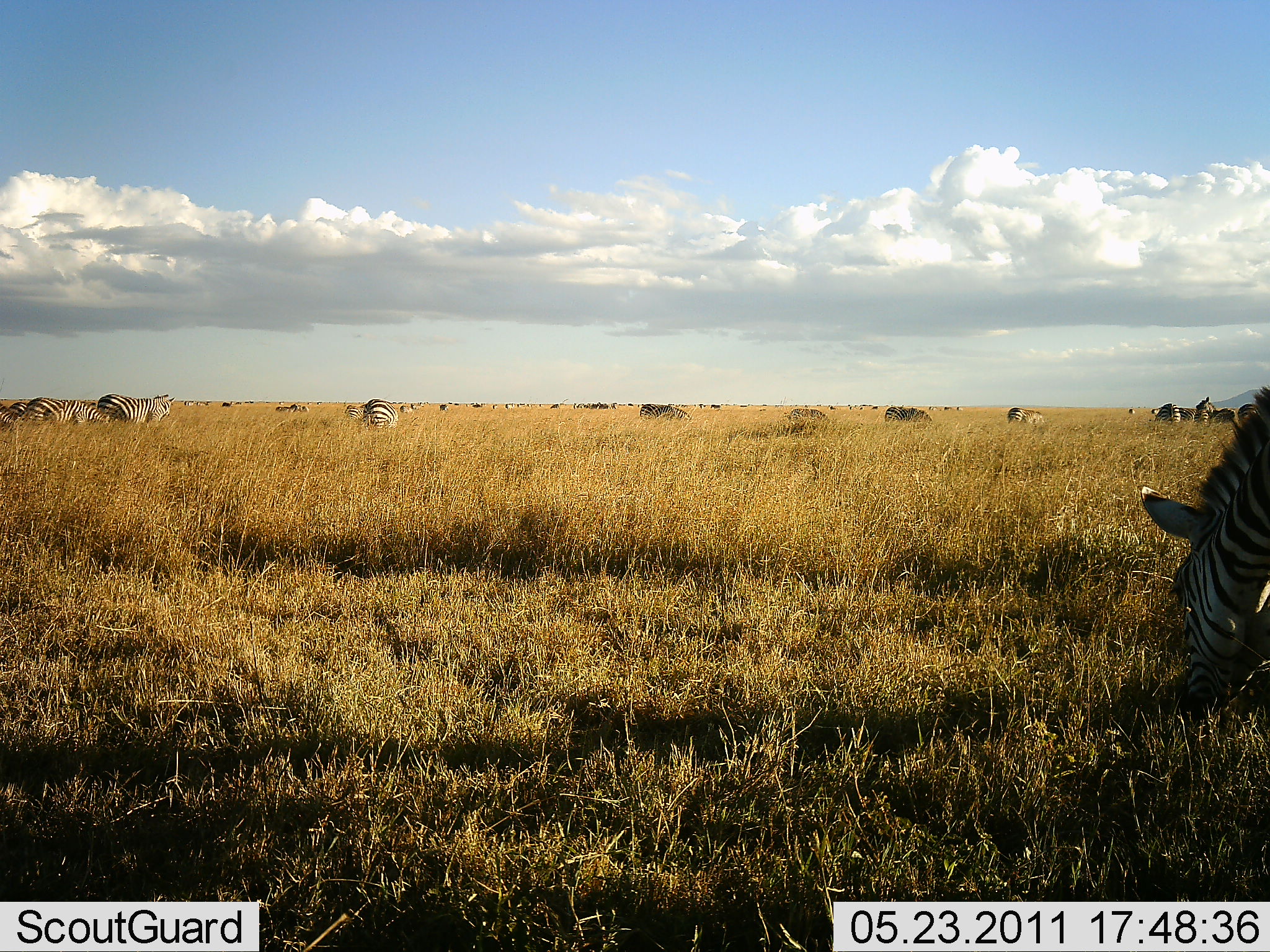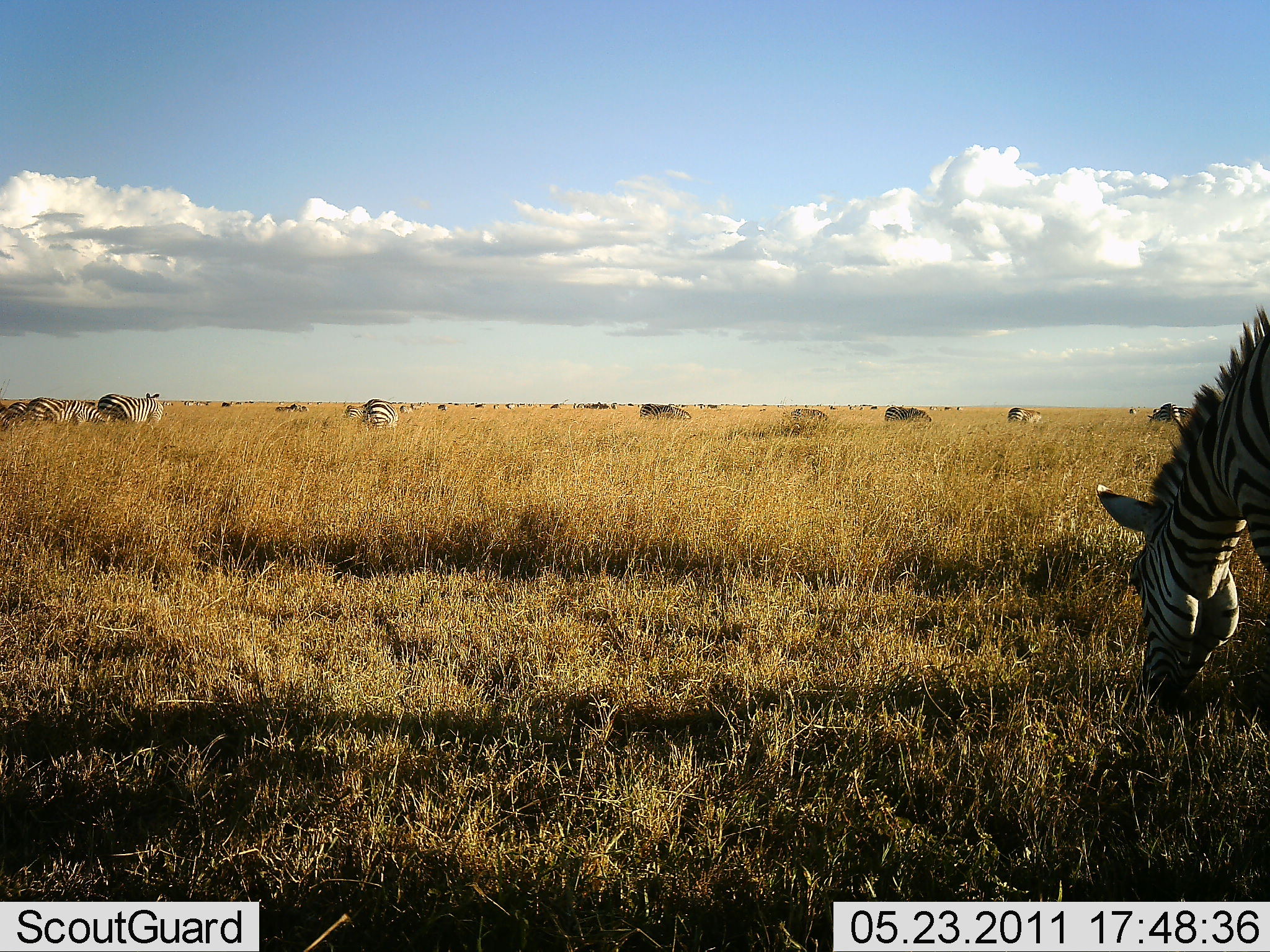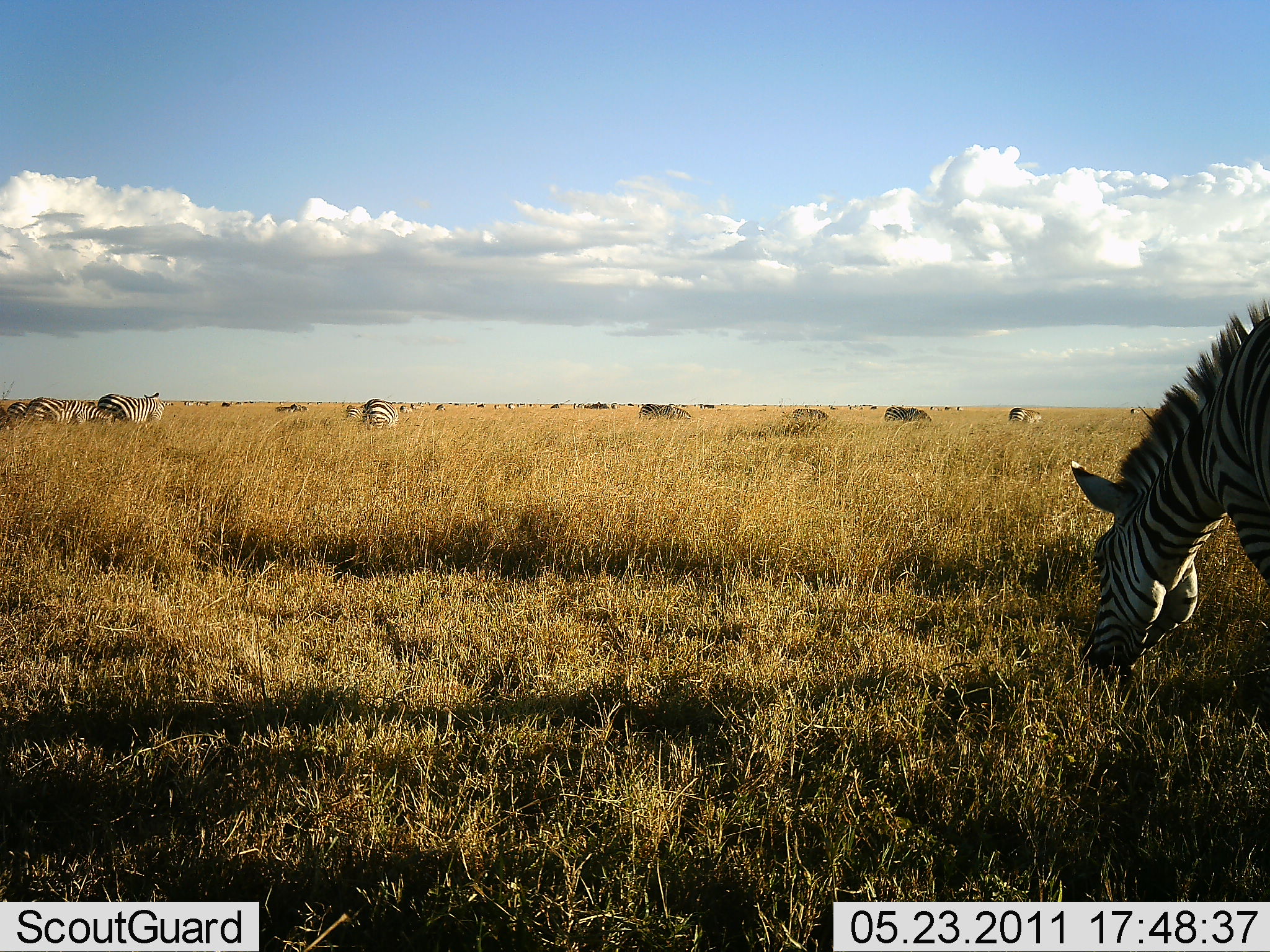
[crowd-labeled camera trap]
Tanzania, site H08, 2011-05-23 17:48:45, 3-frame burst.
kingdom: Animalia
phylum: Chordata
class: Mammalia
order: Perissodactyla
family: Equidae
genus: Equus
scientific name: Equus quagga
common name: plains zebra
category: zebra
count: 11-50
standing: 46%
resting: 15%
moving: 15%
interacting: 0%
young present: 0%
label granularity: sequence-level